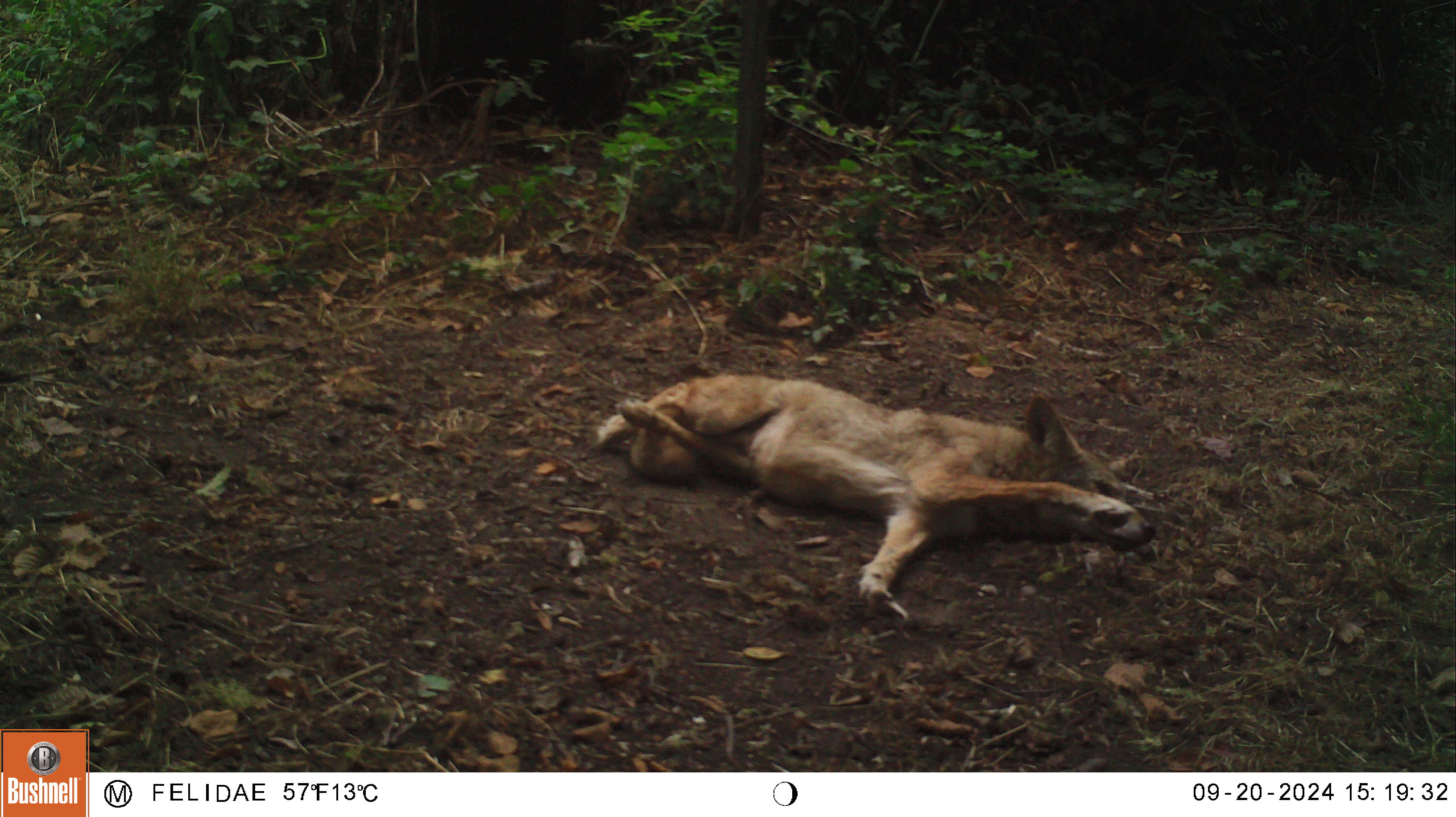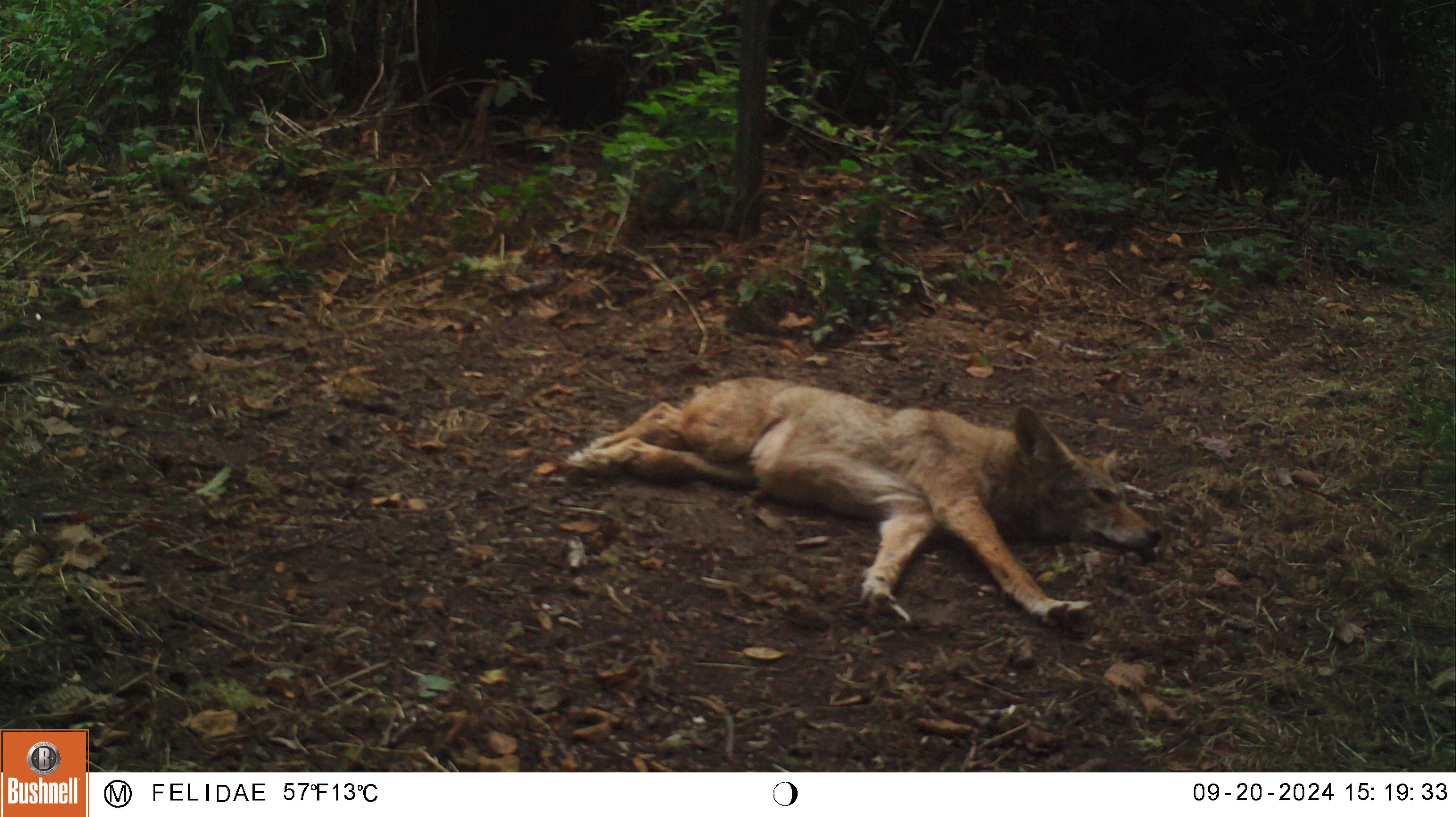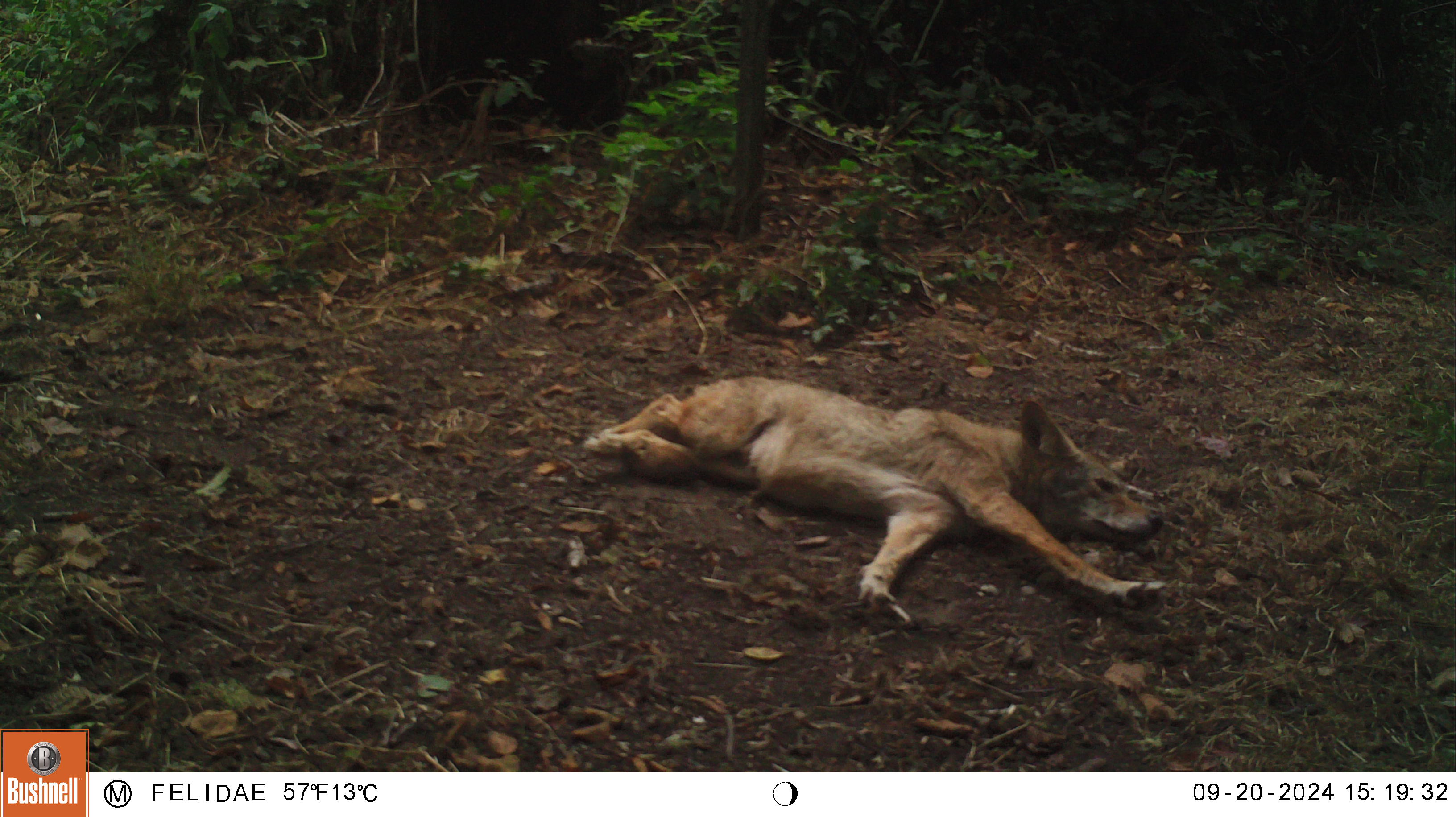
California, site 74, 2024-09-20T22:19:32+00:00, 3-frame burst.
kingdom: Animalia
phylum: Chordata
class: Mammalia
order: Carnivora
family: Canidae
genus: Canis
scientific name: Canis latrans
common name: coyote